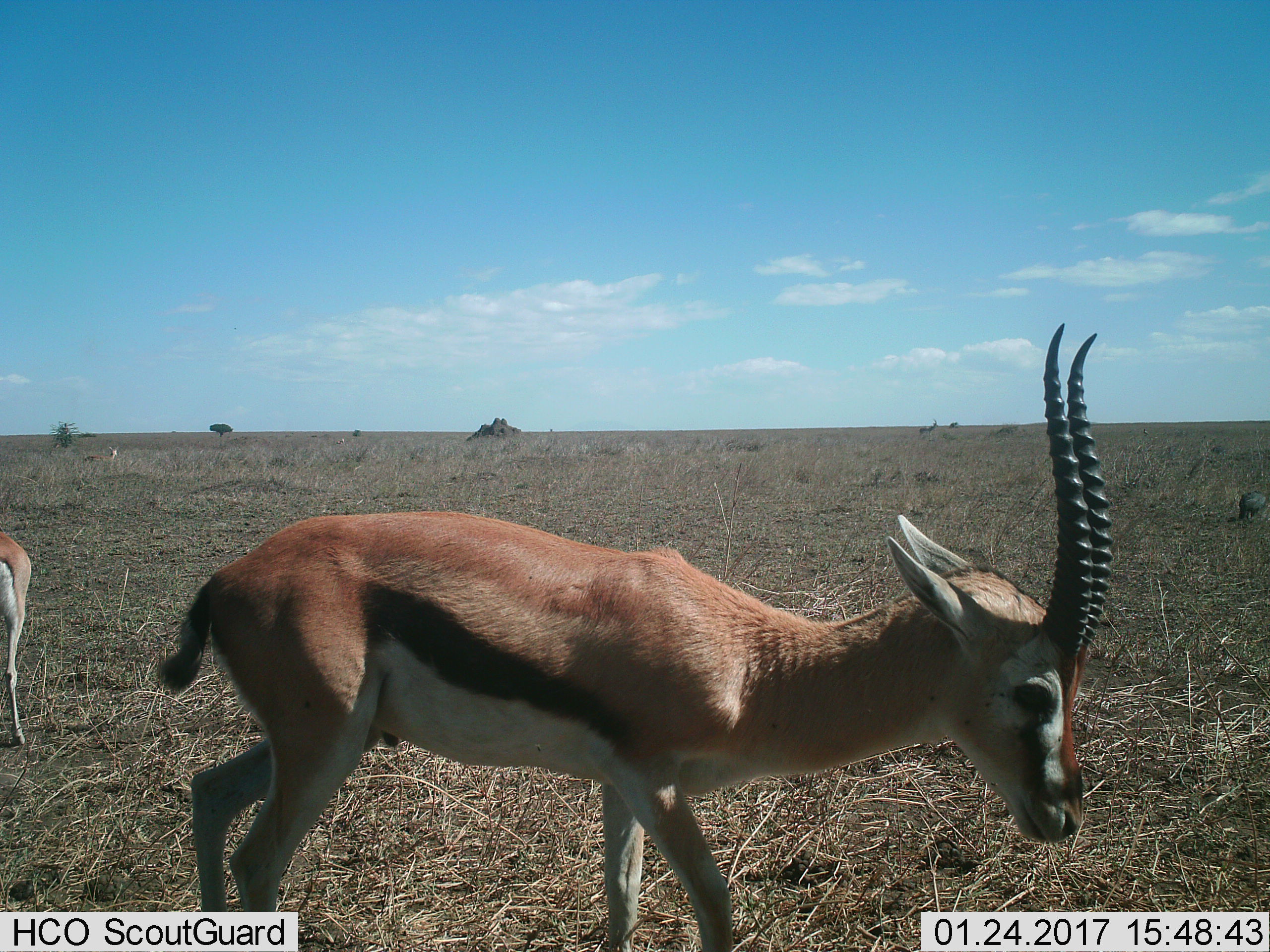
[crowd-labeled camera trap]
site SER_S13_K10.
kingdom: Animalia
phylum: Chordata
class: Mammalia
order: Artiodactyla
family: Bovidae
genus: Eudorcas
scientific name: Eudorcas thomsonii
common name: thomson's gazelle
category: gazellethomsons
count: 2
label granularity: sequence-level